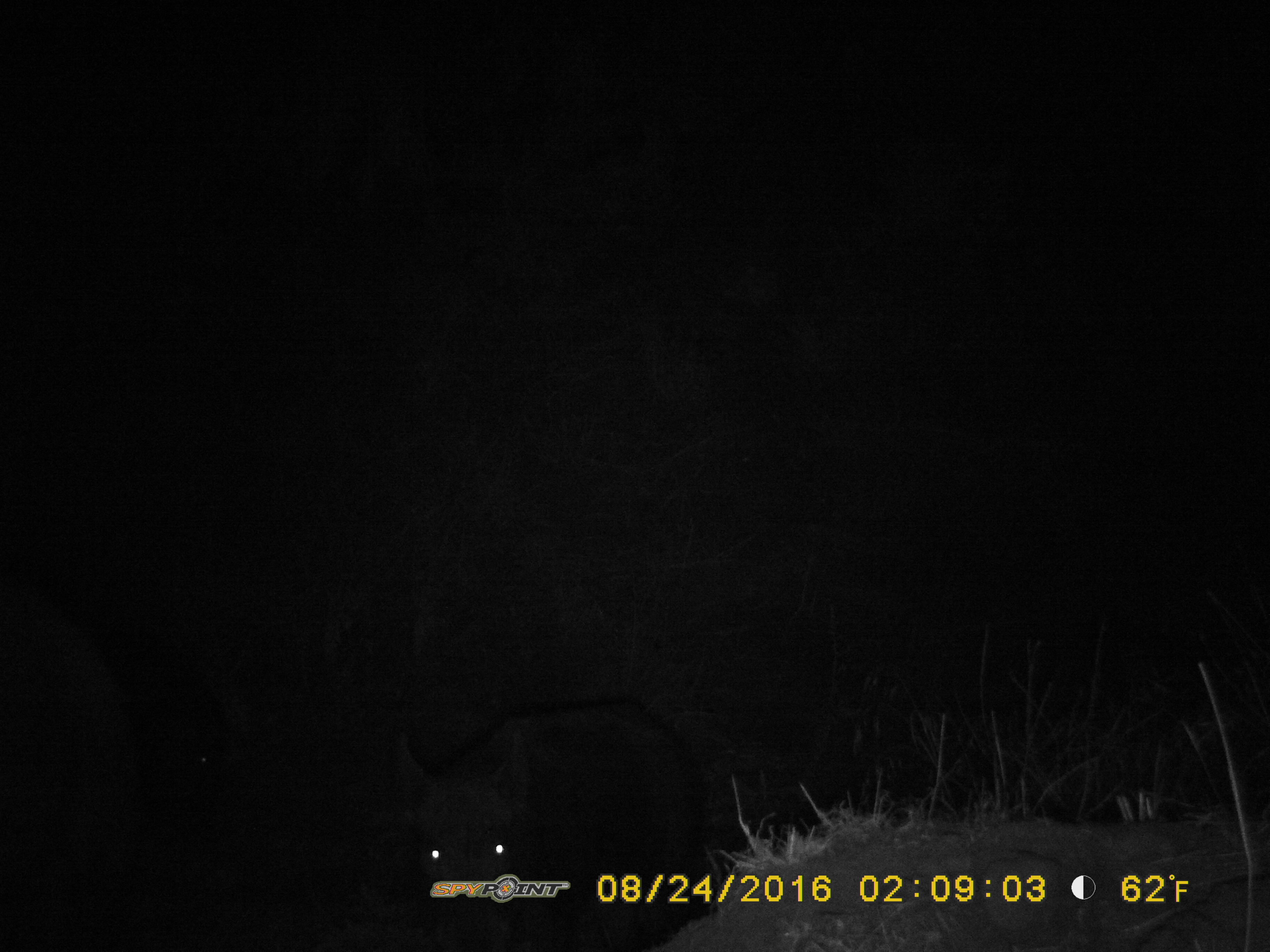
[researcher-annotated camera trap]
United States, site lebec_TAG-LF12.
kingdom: Animalia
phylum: Chordata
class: Mammalia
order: Artiodactyla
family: Suidae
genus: Sus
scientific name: Sus scrofa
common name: wild boar